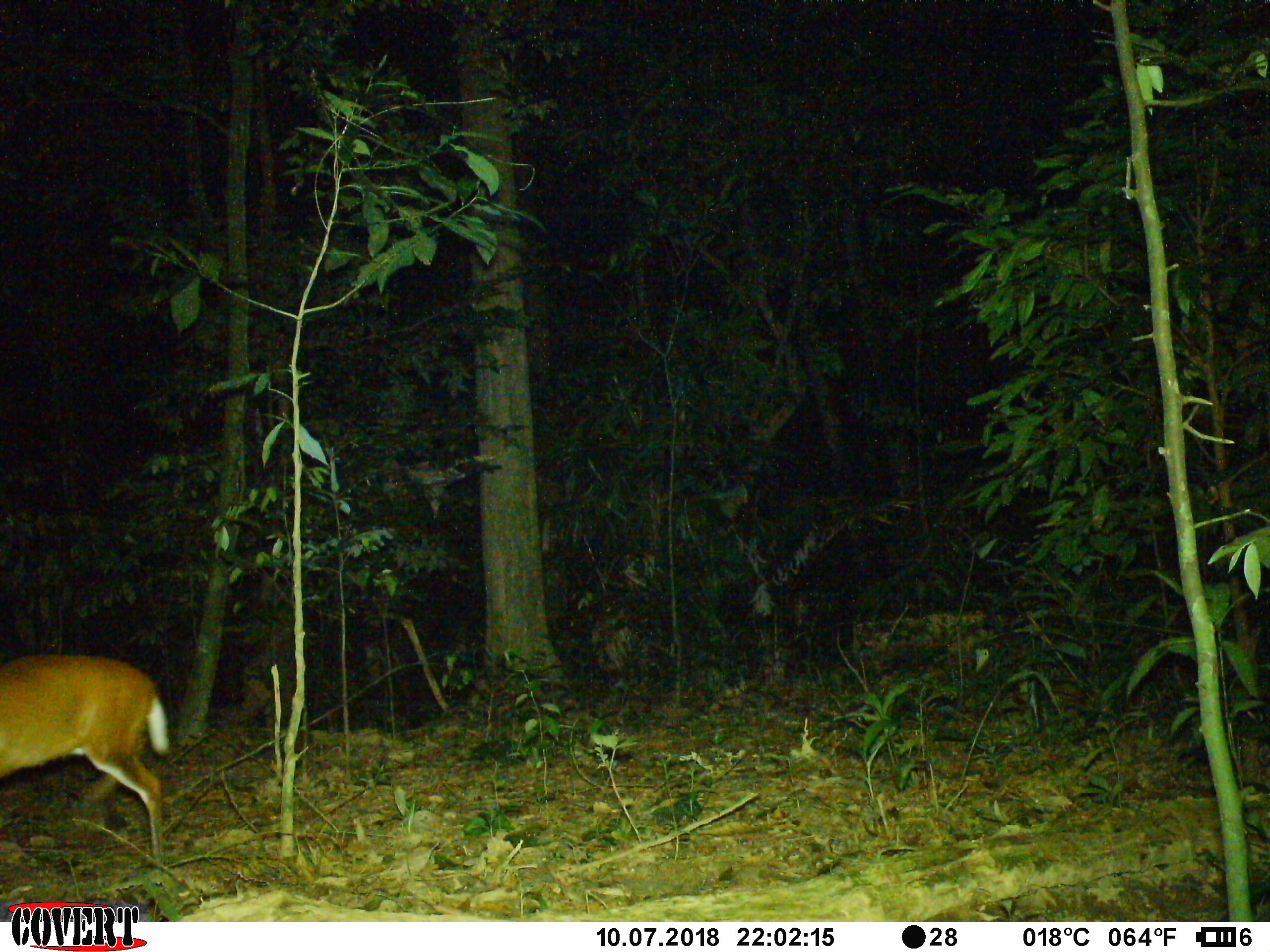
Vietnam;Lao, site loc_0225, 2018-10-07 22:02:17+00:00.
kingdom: Animalia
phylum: Chordata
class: Mammalia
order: Artiodactyla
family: Cervidae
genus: Muntiacus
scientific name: Muntiacus rooseveltorum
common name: roosevelt's muntjac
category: roosevelts muntjac group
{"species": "roosevelts muntjac group (roosevelt's muntjac) (Muntiacus rooseveltorum)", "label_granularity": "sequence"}